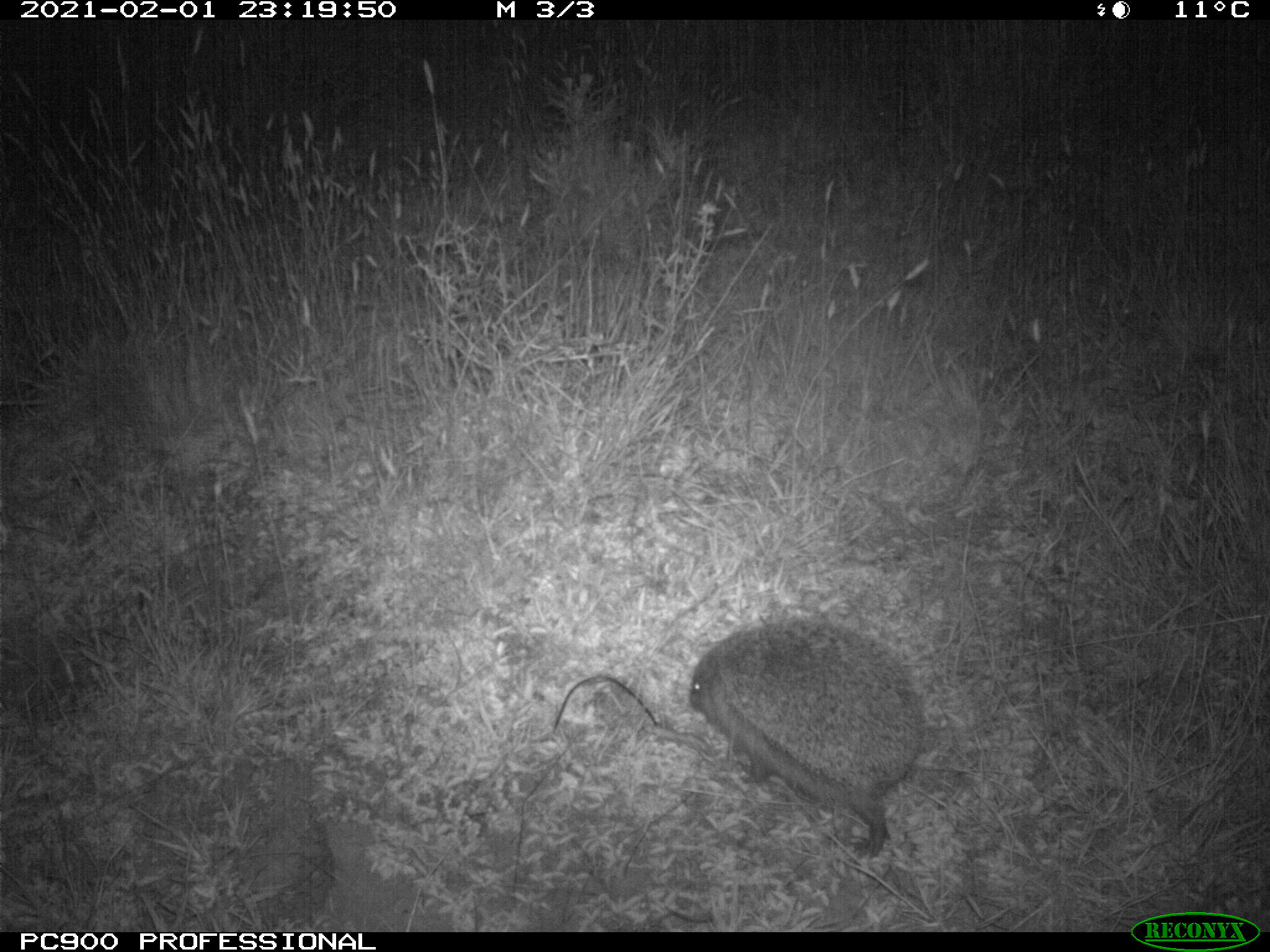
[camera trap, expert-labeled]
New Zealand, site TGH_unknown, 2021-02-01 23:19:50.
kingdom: Animalia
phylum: Chordata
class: Mammalia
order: Eulipotyphla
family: Erinaceidae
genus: Erinaceus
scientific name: Erinaceus europaeus europaeus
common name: european hedgehog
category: hedgehog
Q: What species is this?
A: Hedgehog (european hedgehog) (Erinaceus europaeus europaeus).